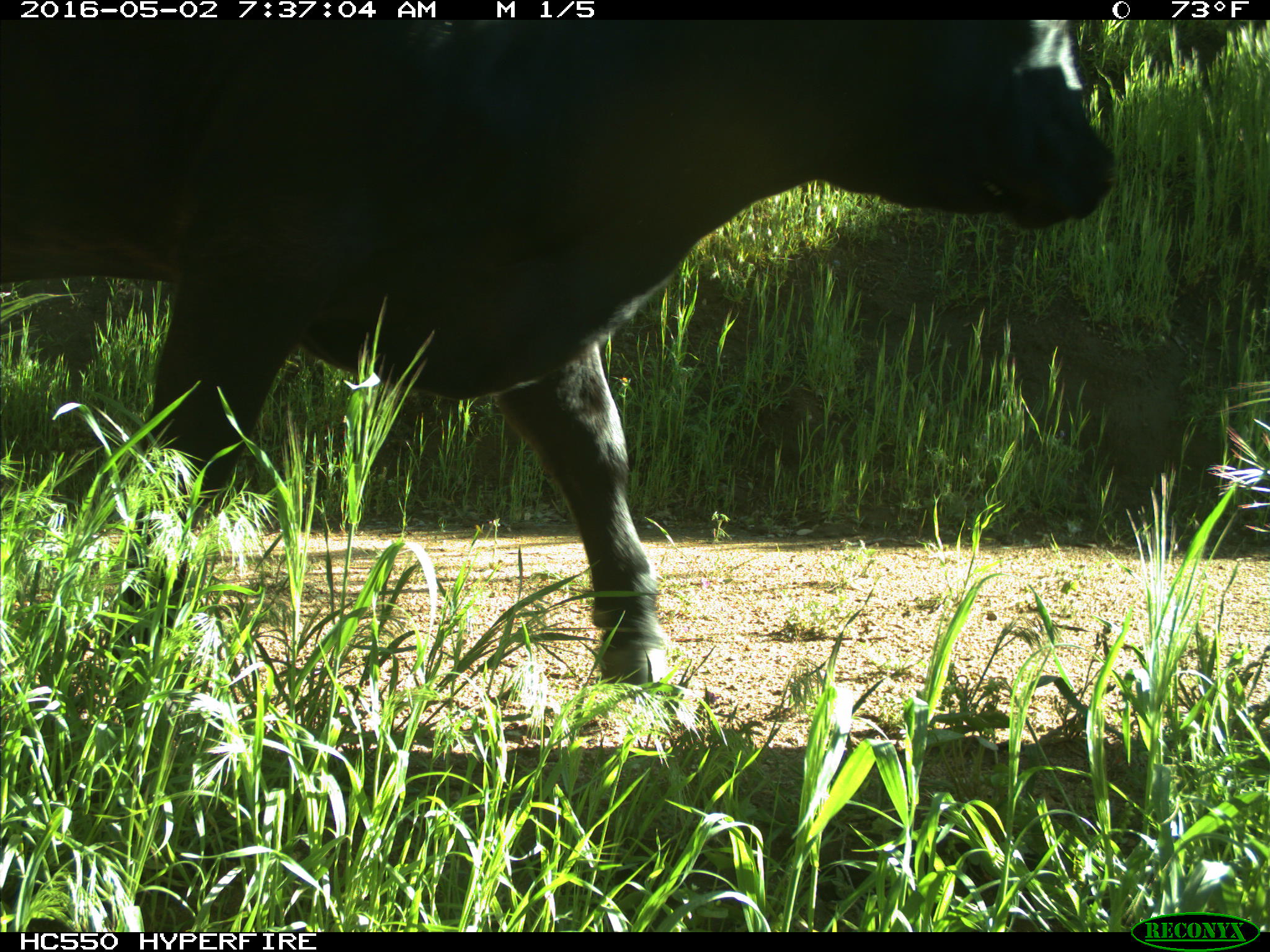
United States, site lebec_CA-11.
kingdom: Animalia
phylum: Chordata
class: Mammalia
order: Artiodactyla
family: Bovidae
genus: Bos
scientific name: Bos taurus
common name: domestic cow